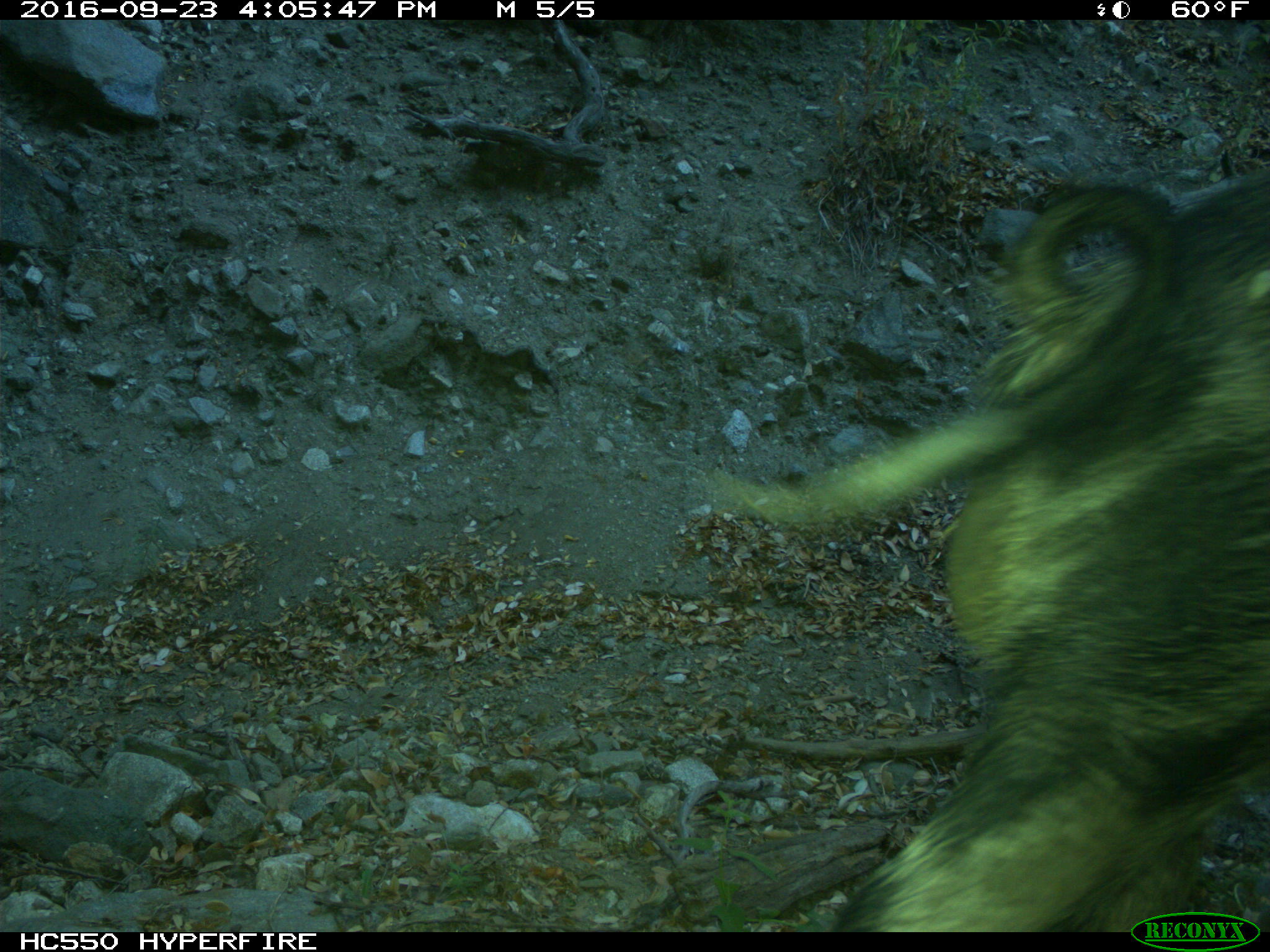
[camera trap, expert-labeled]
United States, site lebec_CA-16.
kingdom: Animalia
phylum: Chordata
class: Mammalia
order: Artiodactyla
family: Suidae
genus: Sus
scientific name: Sus scrofa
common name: wild boar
Sus scrofa (wild boar).